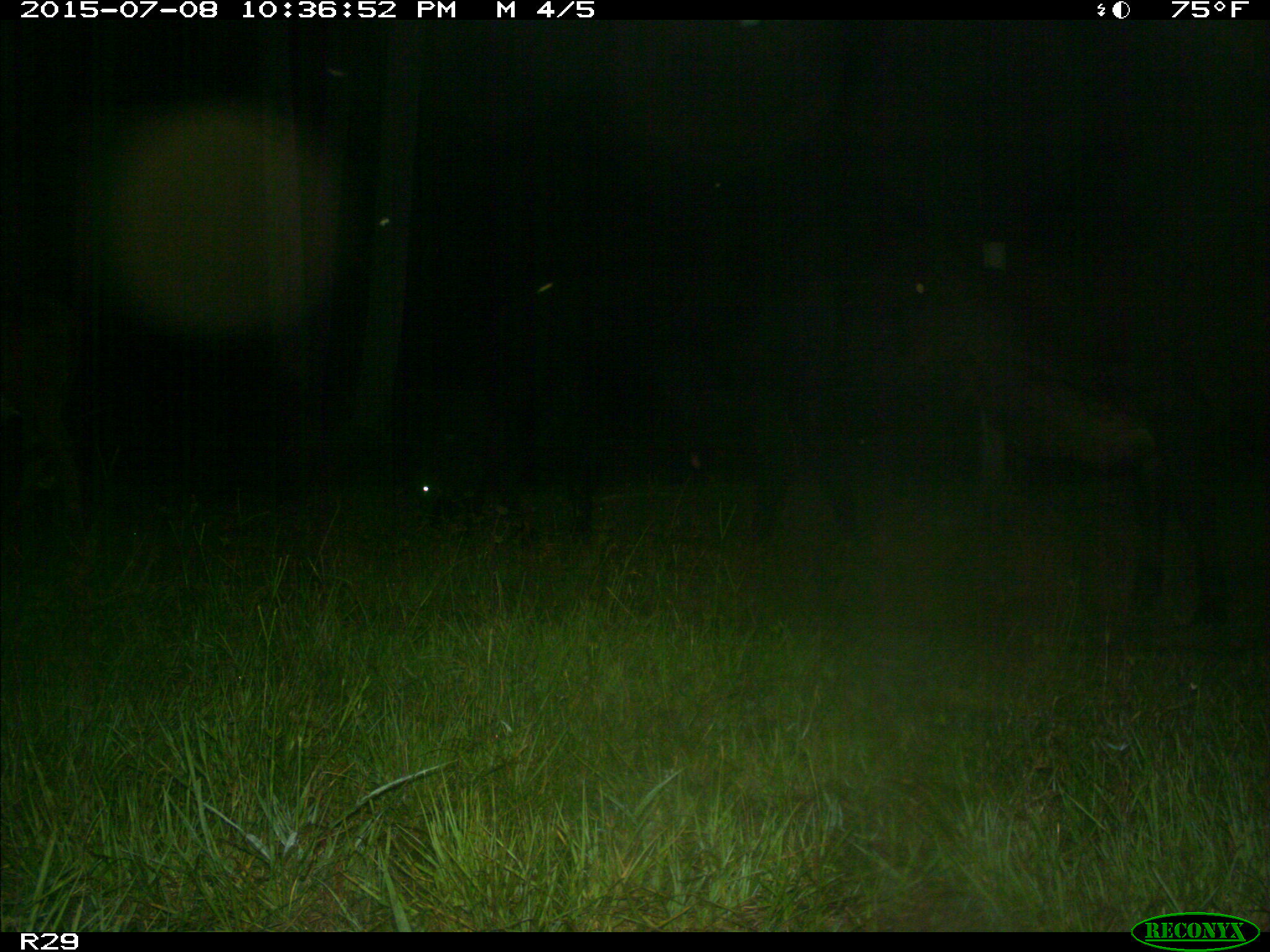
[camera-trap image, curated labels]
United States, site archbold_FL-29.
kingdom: Animalia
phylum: Chordata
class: Mammalia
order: Artiodactyla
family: Bovidae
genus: Bos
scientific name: Bos taurus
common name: domestic cow